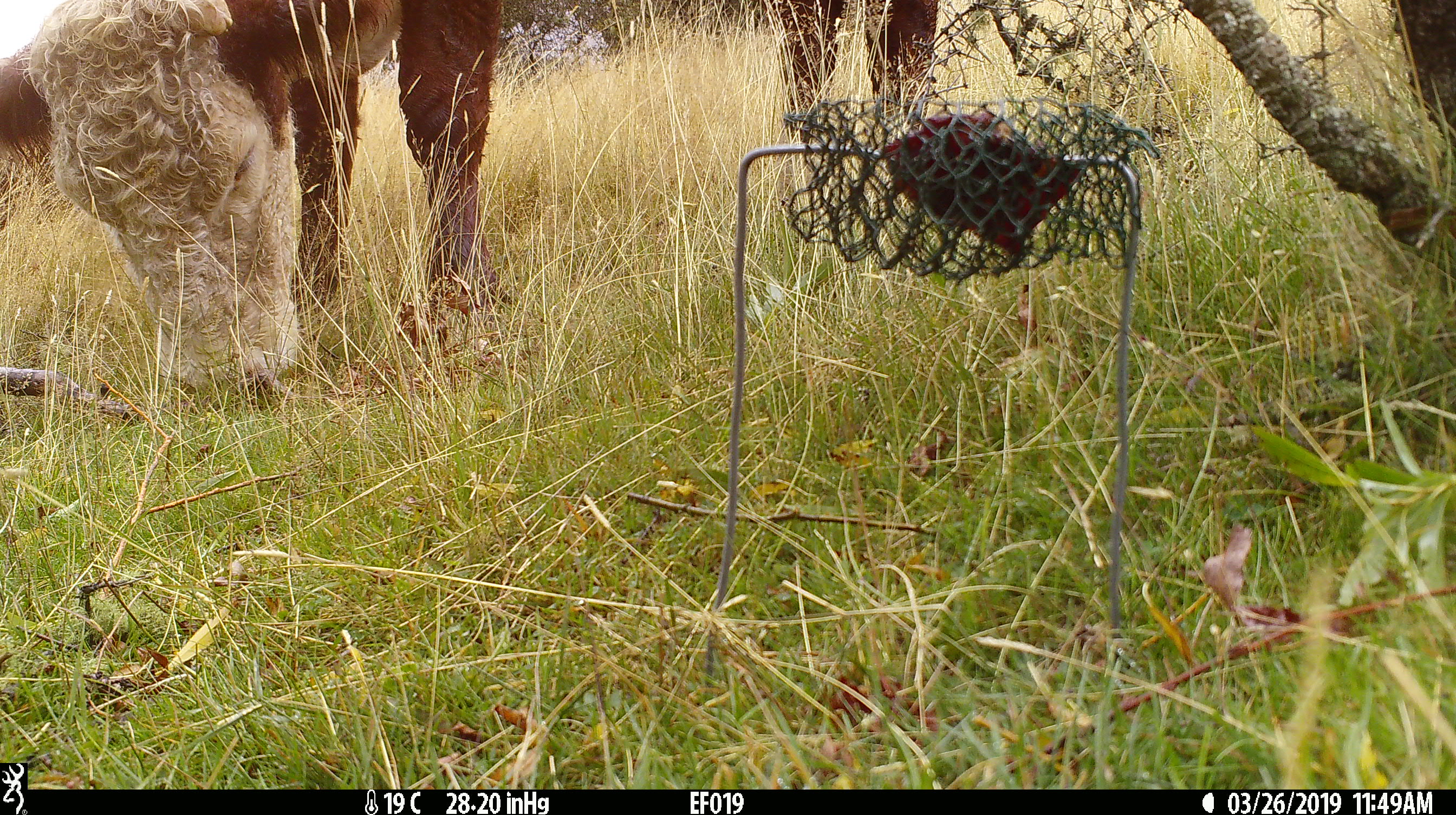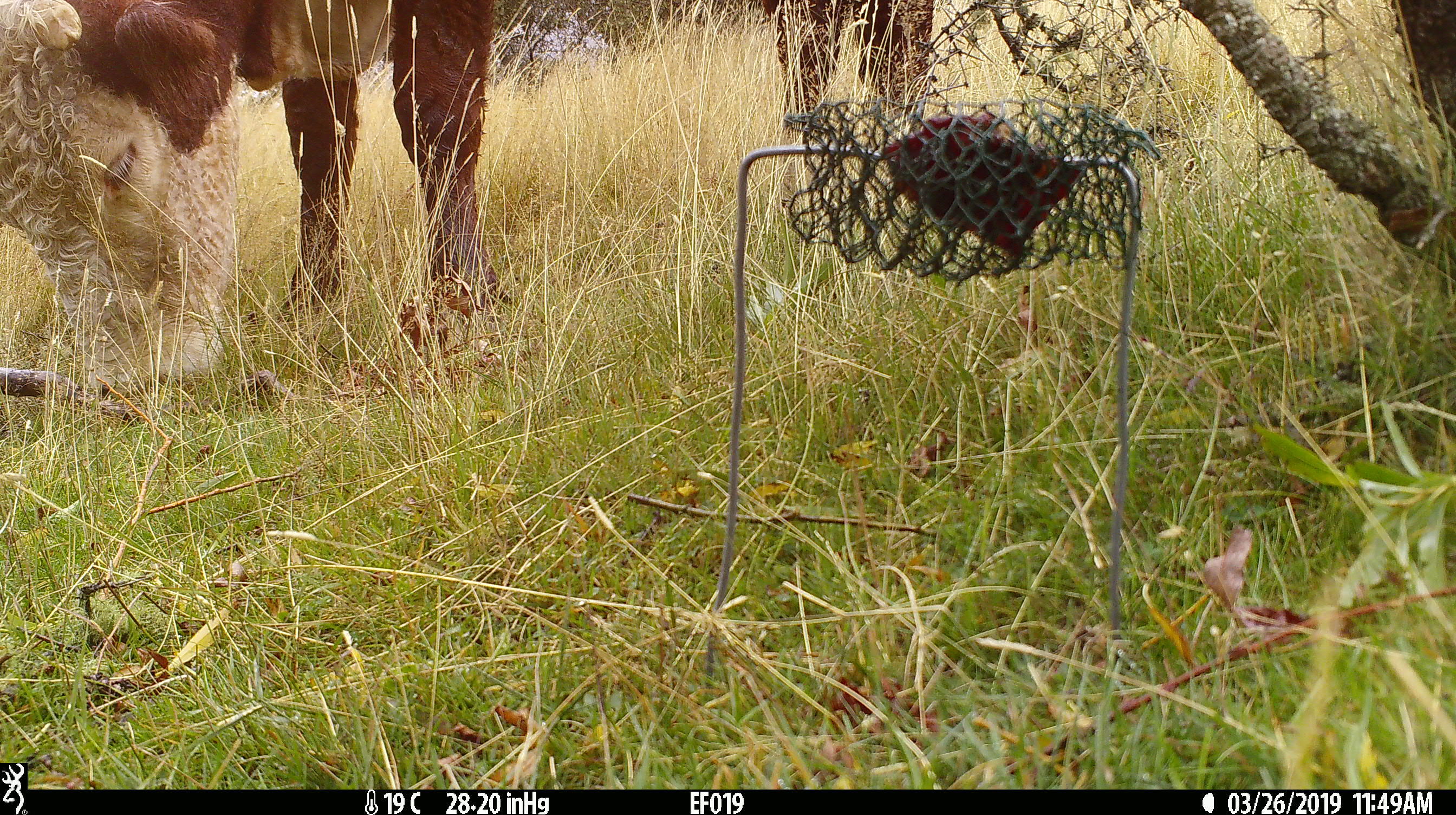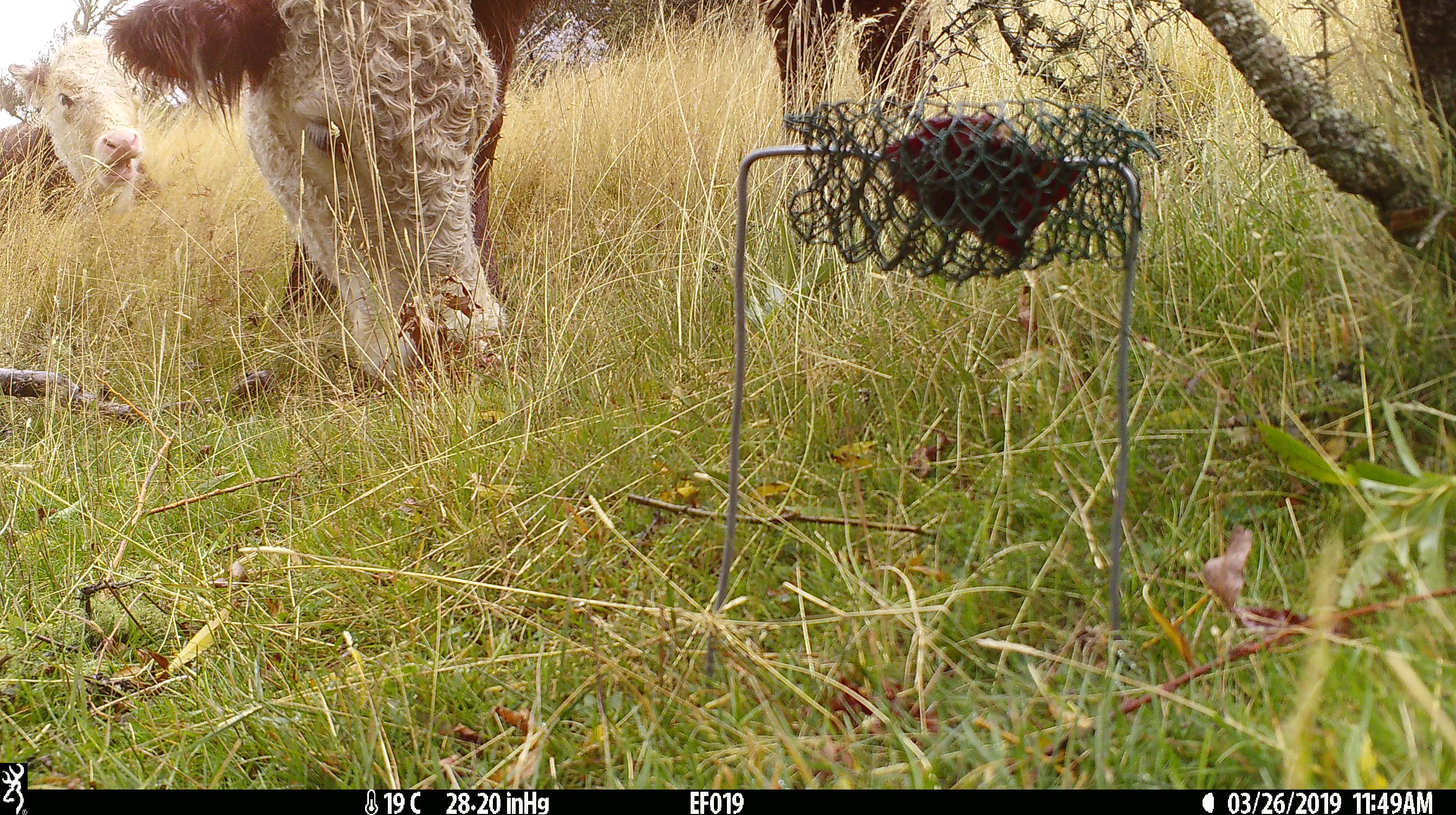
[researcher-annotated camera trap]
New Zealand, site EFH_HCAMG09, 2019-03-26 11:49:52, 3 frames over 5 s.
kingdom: Animalia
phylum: Chordata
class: Mammalia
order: Artiodactyla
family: Bovidae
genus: Bos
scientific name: Bos taurus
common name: domestic cow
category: cow